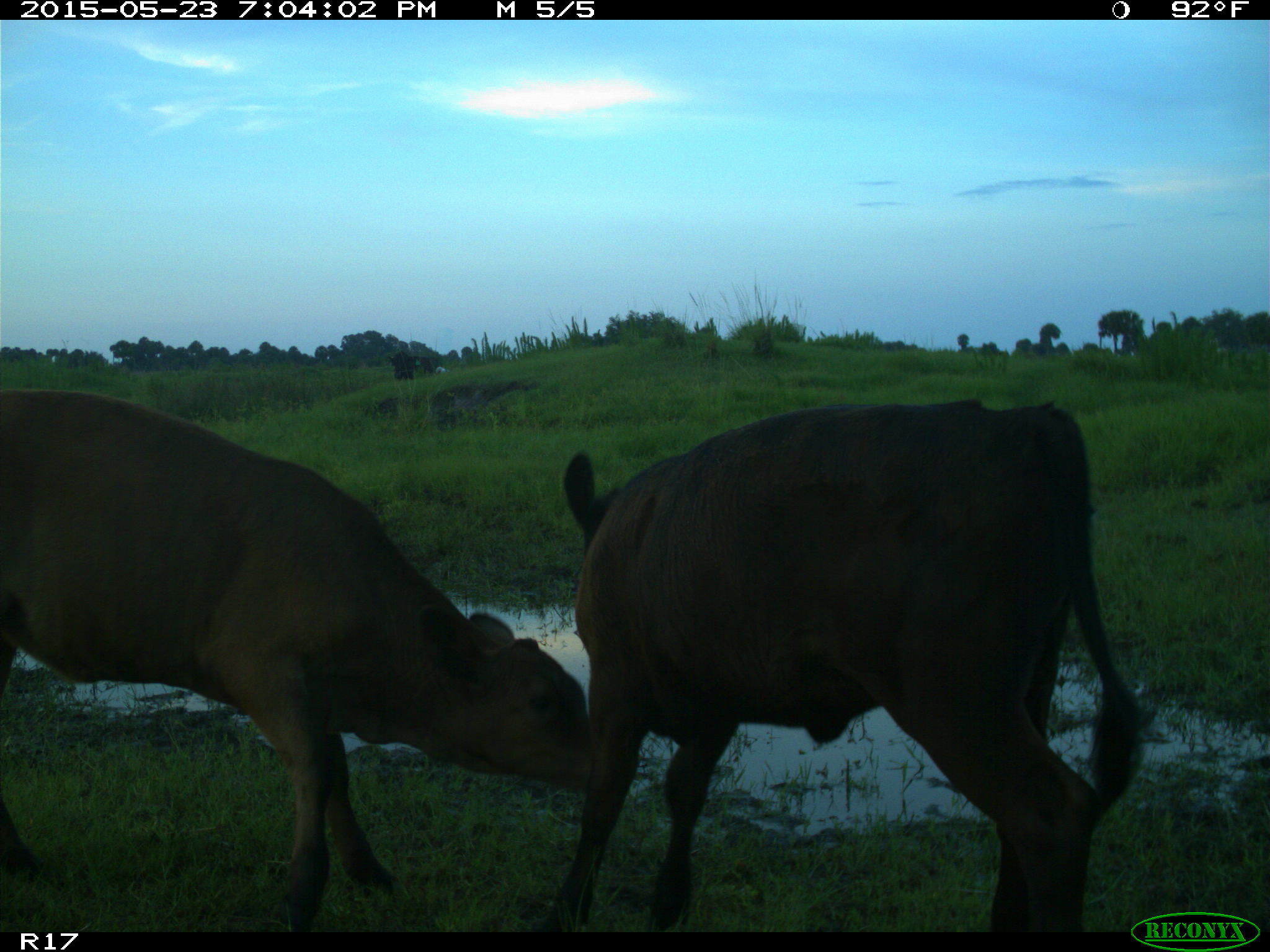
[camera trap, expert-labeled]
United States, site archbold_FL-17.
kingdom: Animalia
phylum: Chordata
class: Mammalia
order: Artiodactyla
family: Bovidae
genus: Bos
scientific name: Bos taurus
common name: domestic cow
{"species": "Bos taurus (domestic cow)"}